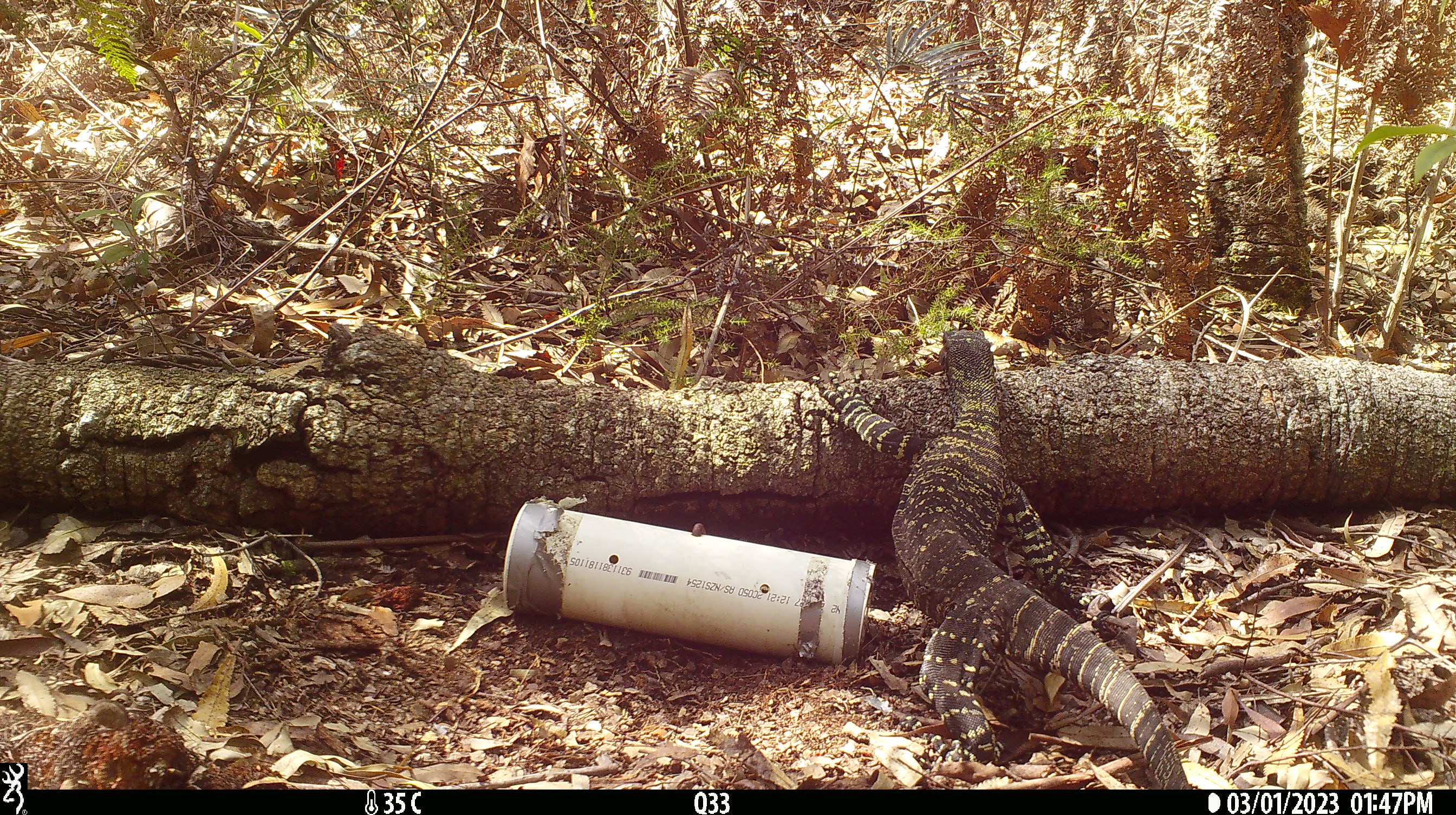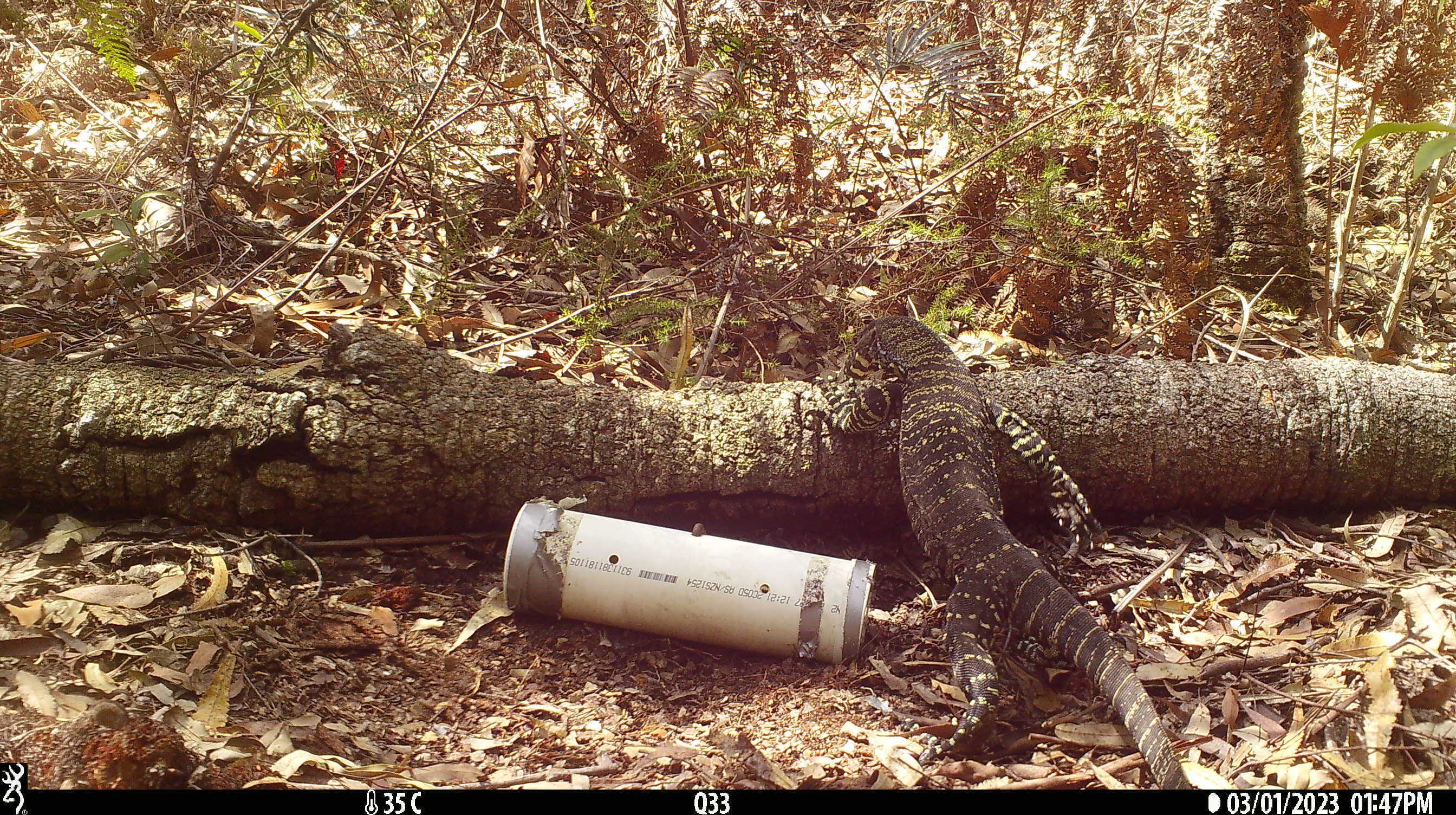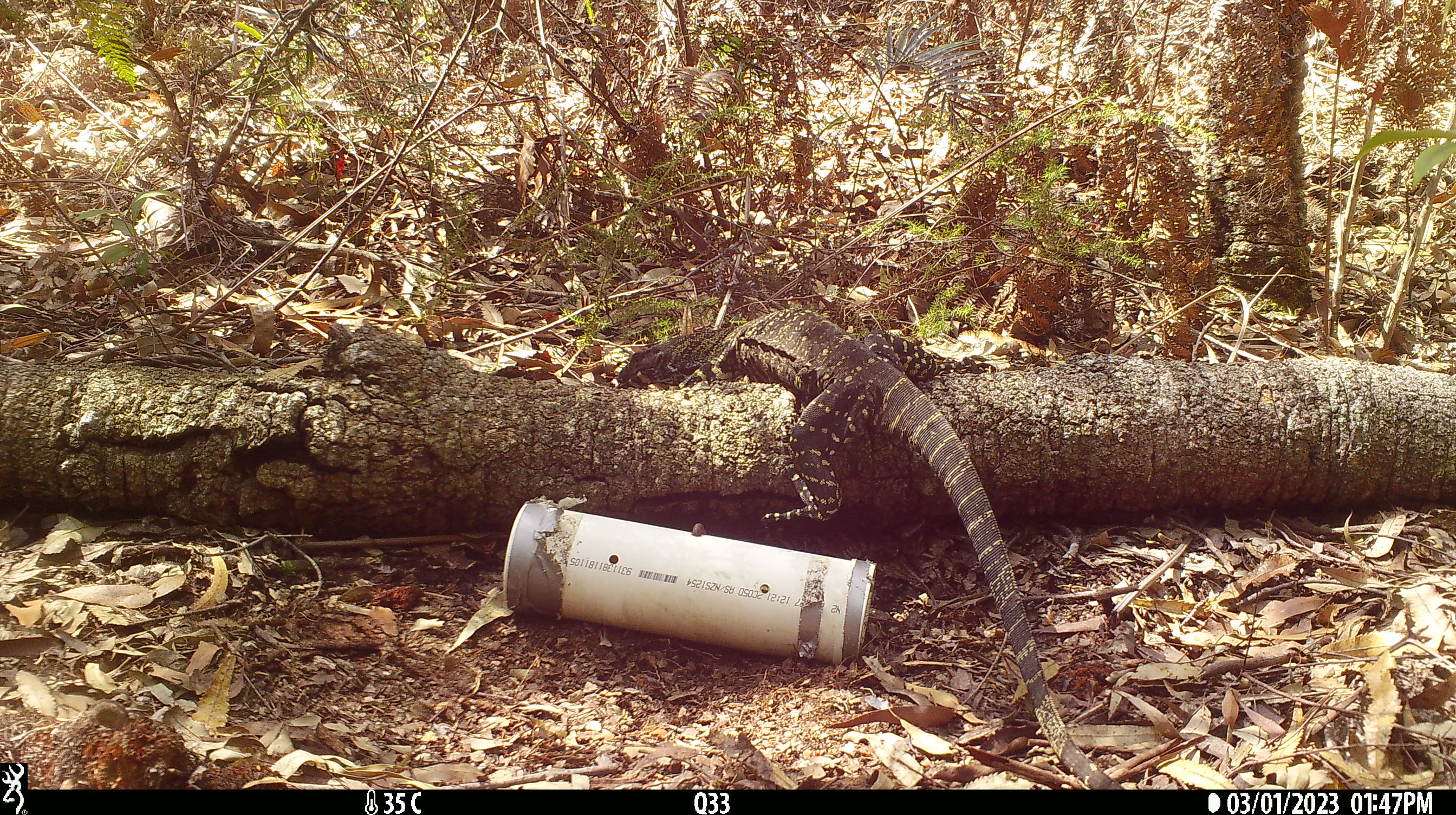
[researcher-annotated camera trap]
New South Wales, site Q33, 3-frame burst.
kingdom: Animalia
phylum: Chordata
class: Reptilia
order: Squamata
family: Varanidae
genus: Varanus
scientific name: Varanus varius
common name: lace monitor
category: goanna